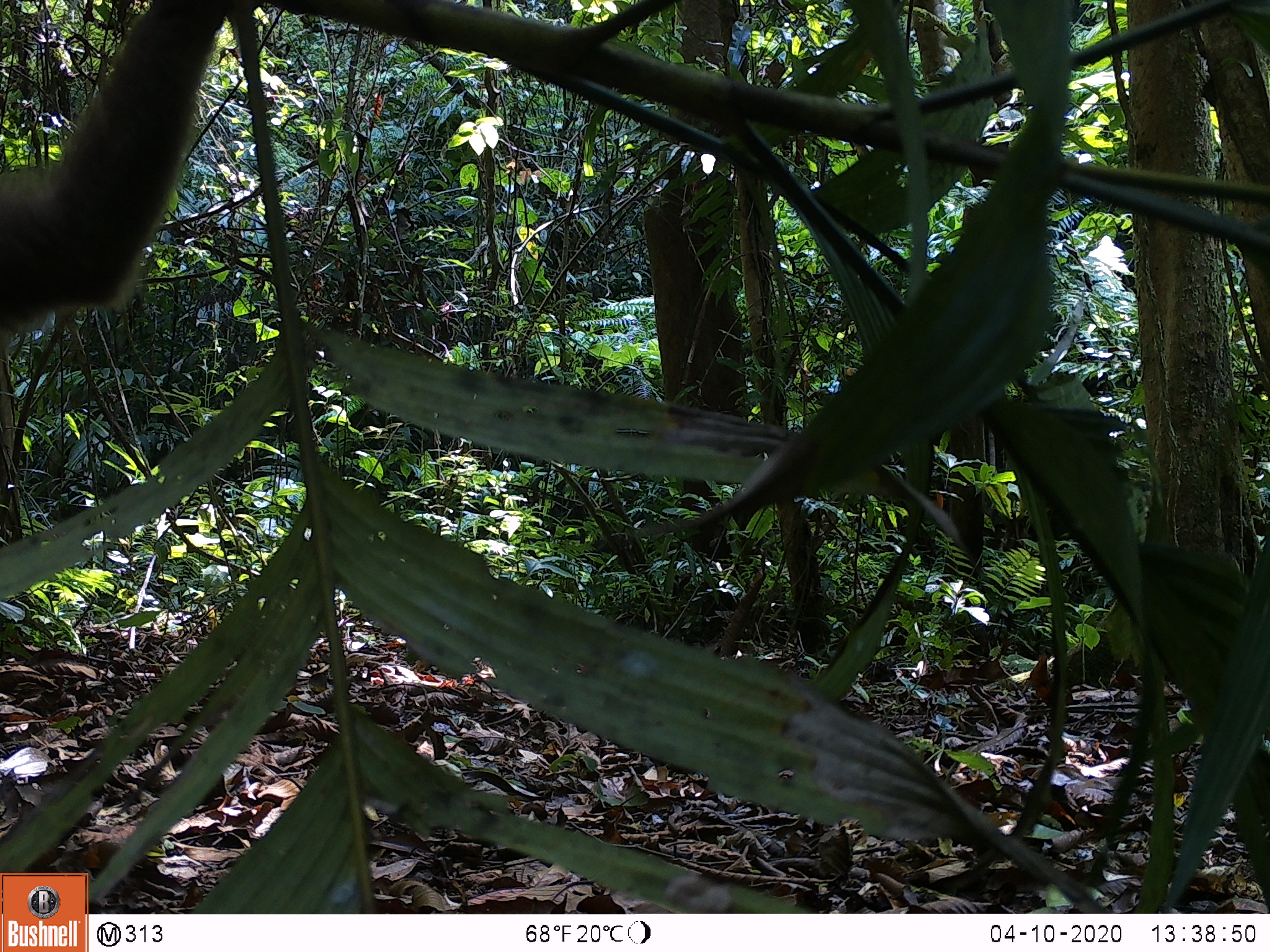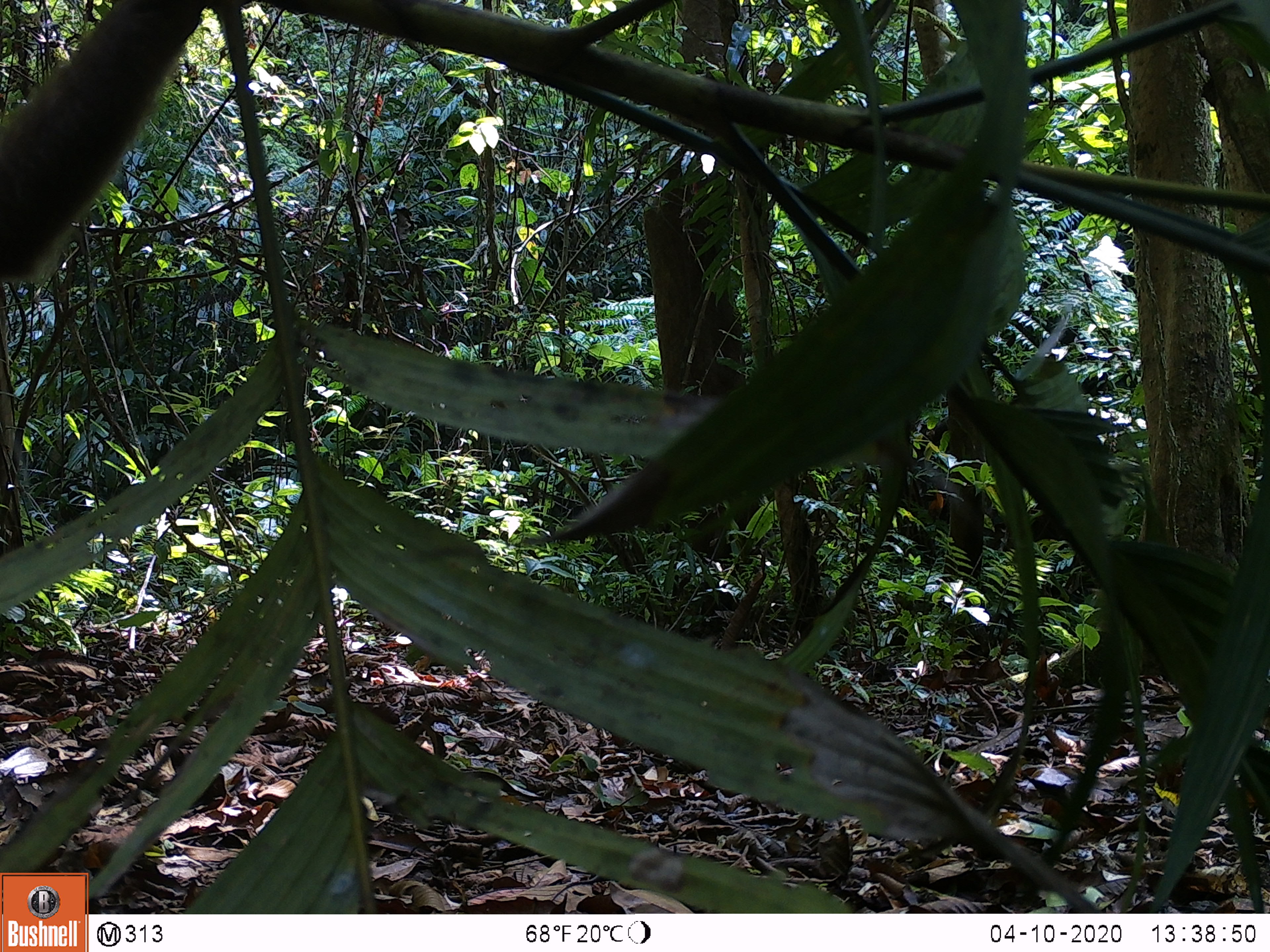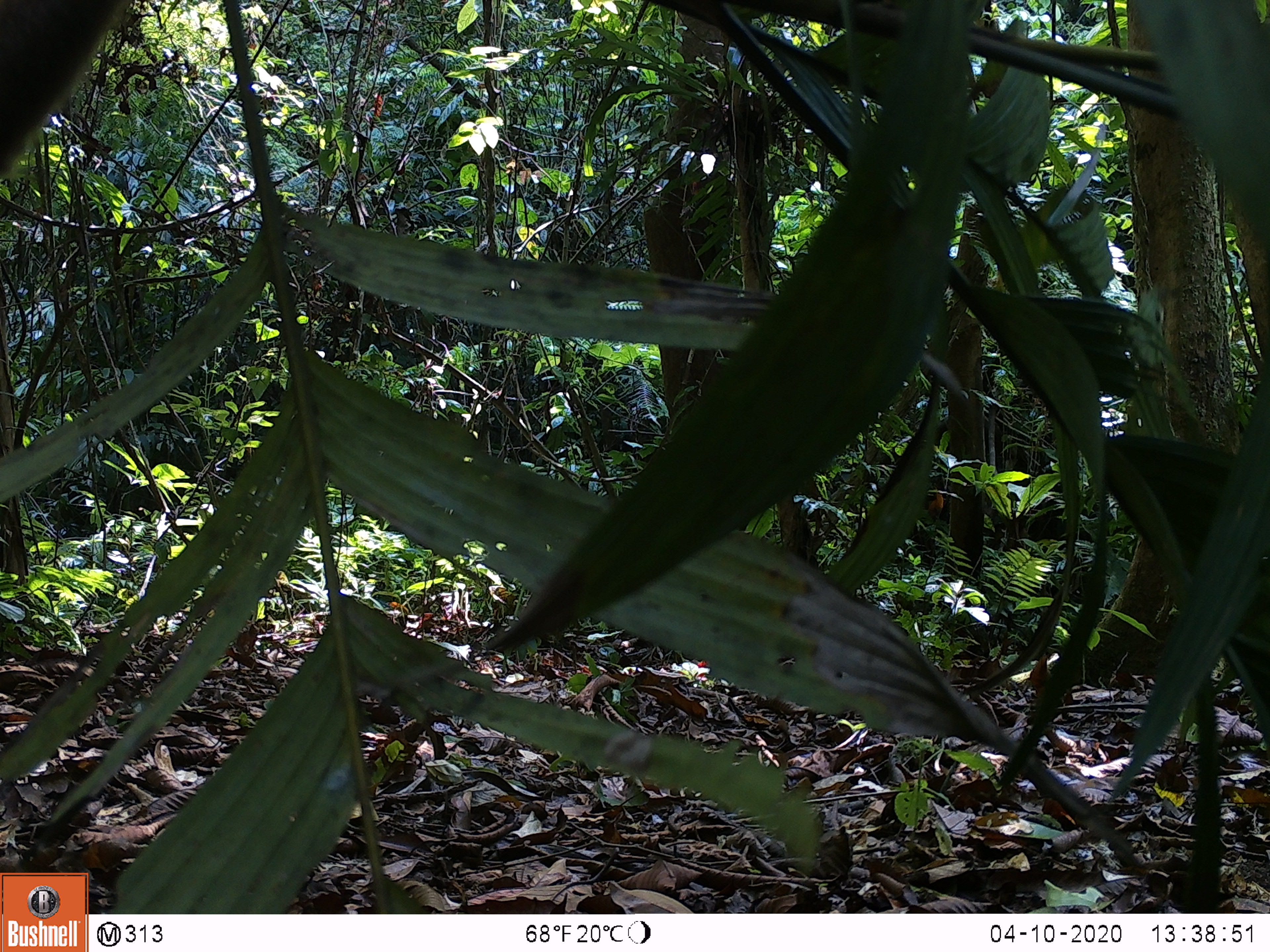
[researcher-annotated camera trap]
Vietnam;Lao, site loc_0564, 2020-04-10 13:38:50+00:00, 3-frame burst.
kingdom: Animalia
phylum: Chordata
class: Mammalia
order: Primates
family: Cercopithecidae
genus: Macaca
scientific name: Macaca arctoides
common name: stump-tailed macaque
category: stump tailed macaque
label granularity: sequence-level